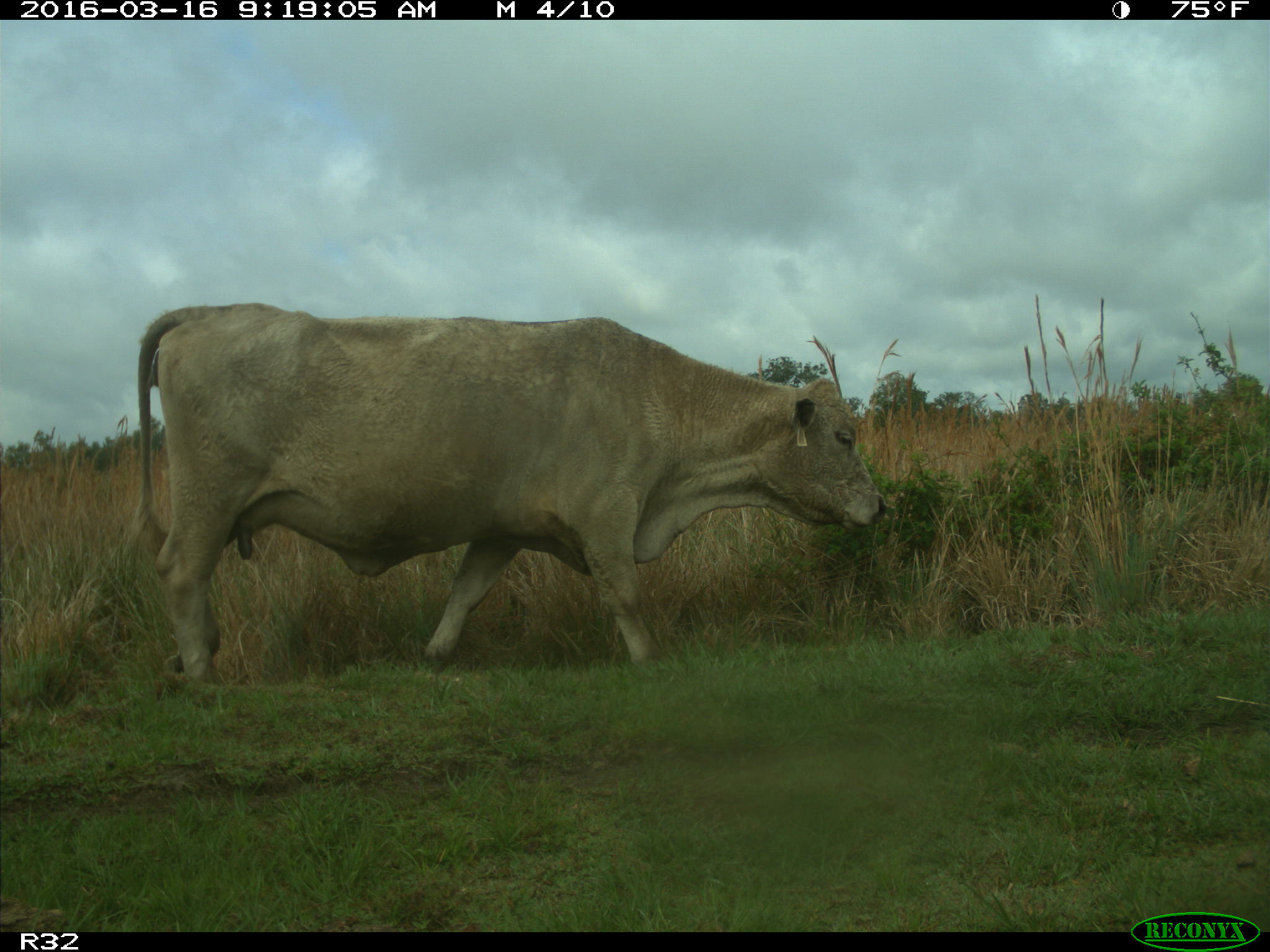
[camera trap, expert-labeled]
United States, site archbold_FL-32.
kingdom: Animalia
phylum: Chordata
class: Mammalia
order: Artiodactyla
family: Bovidae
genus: Bos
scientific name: Bos taurus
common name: domestic cow